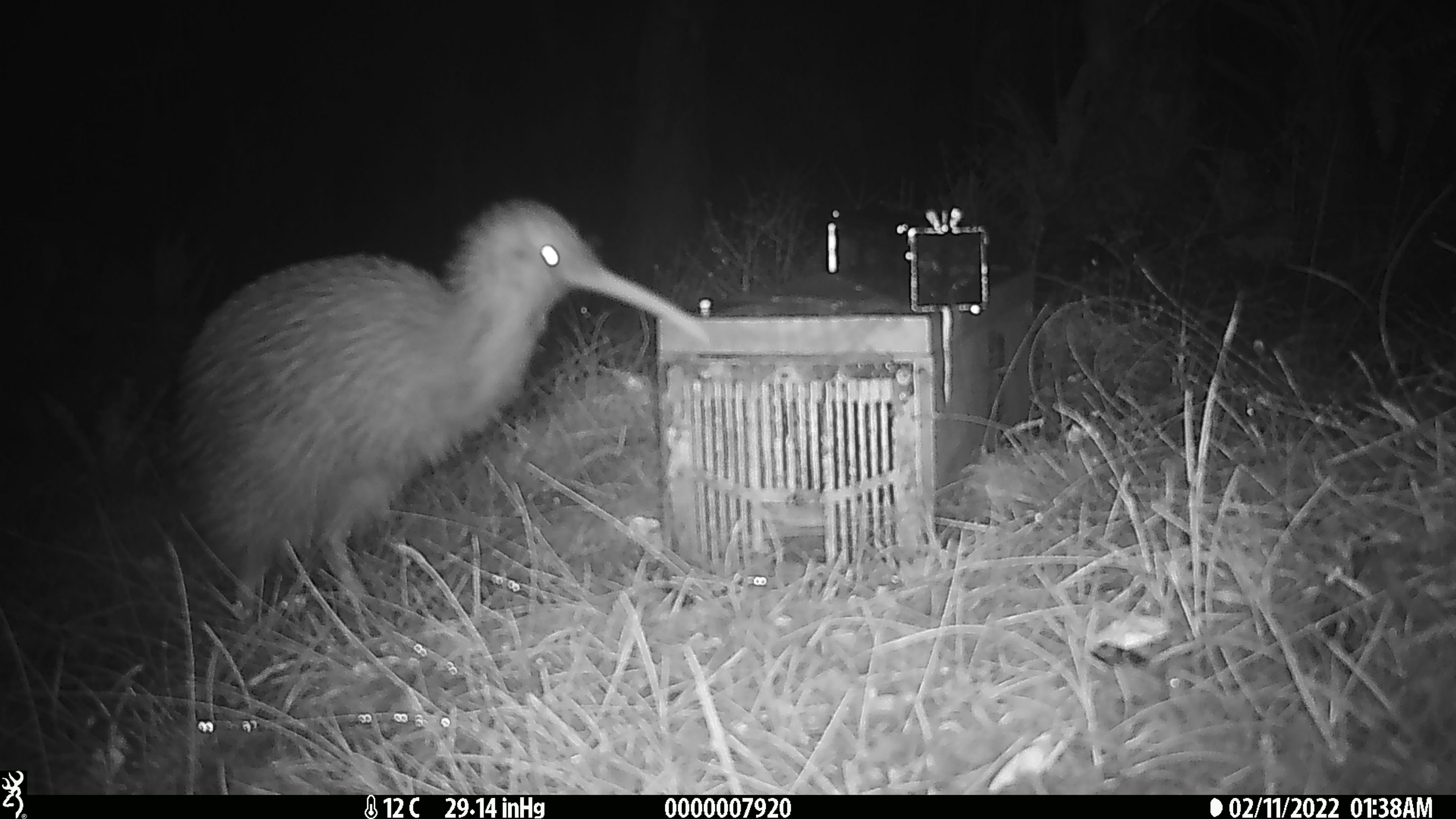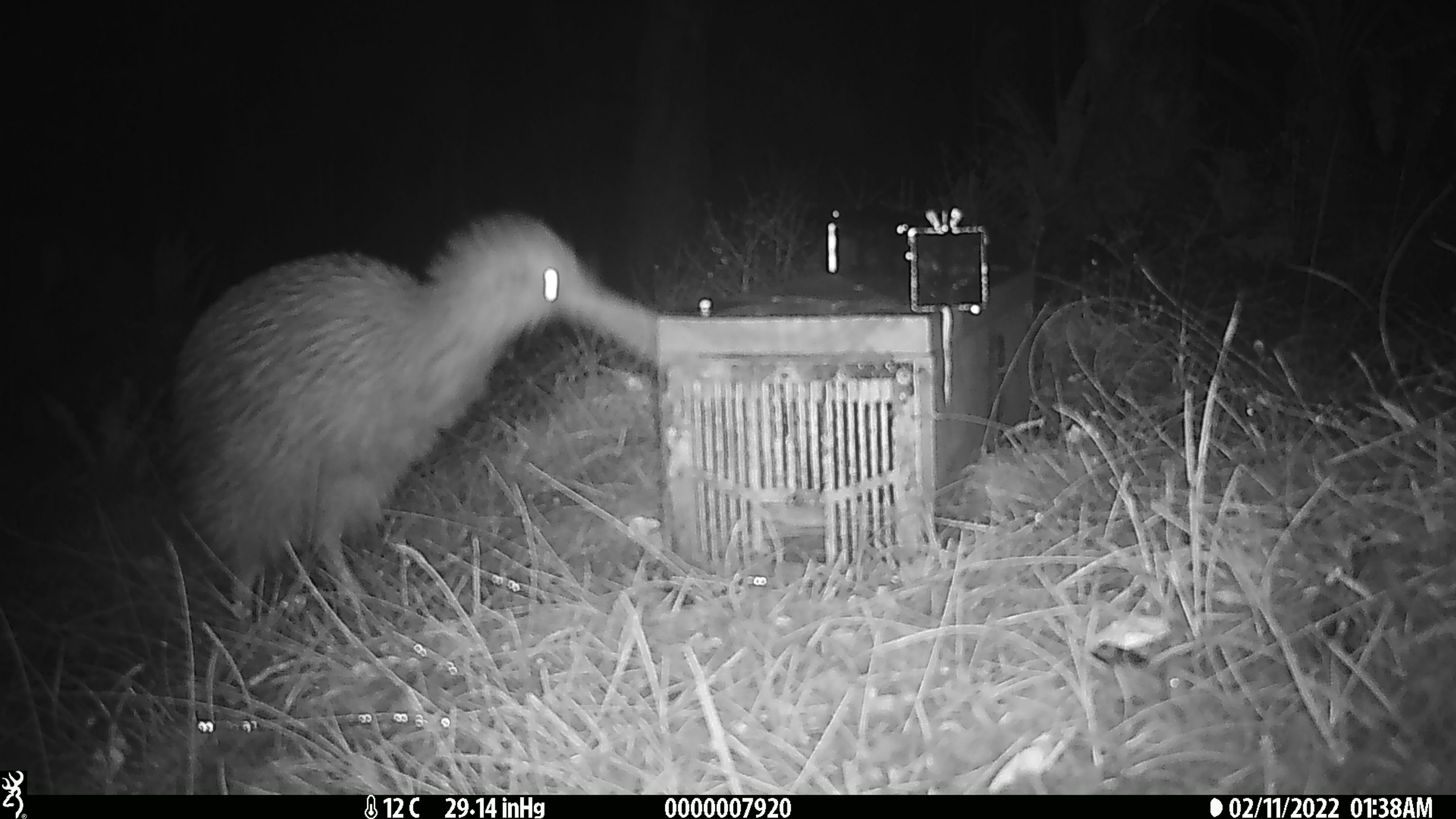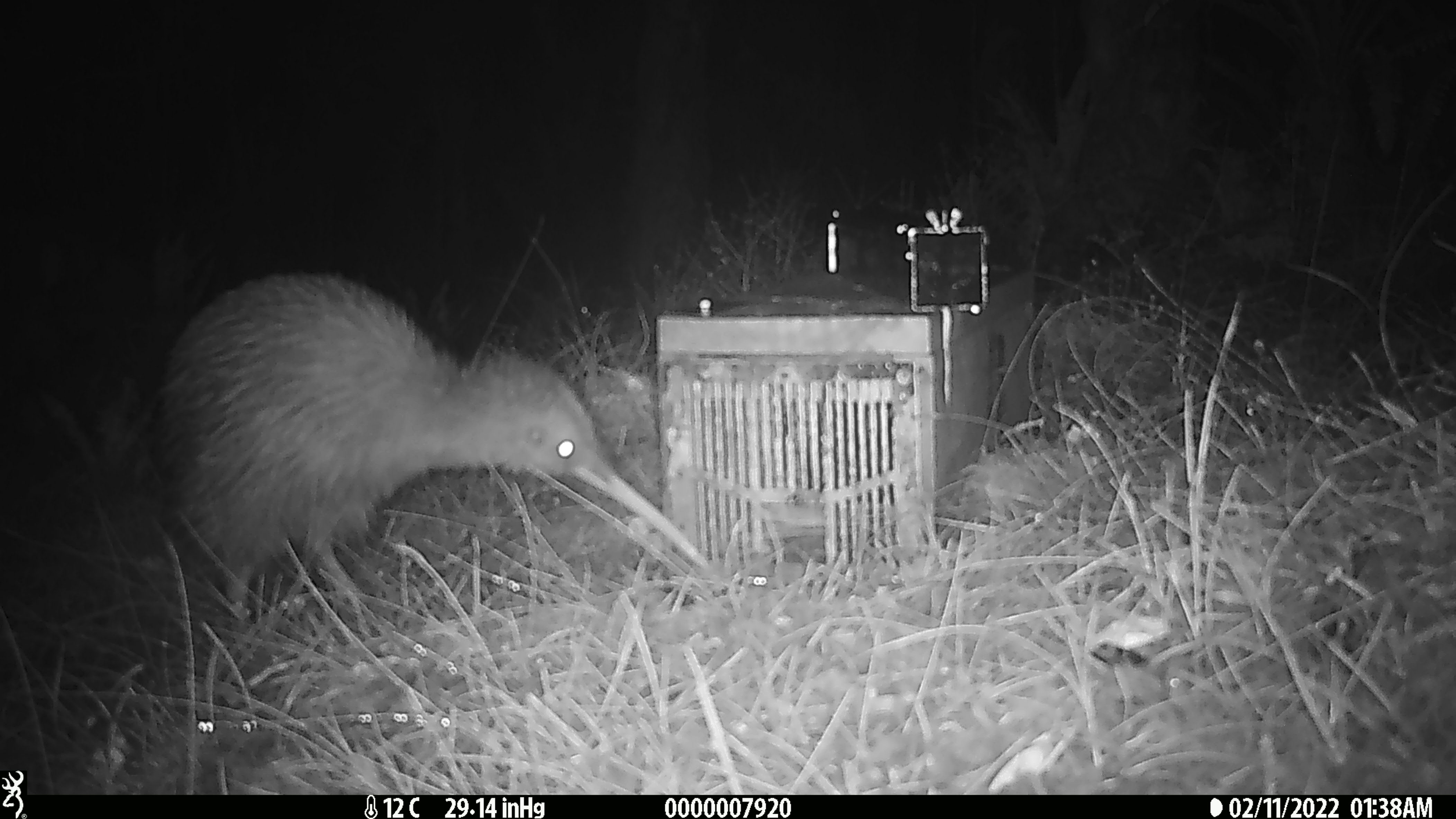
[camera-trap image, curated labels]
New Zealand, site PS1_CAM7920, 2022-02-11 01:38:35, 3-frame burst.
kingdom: Animalia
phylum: Chordata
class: Aves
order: Apterygiformes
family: Apterygidae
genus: Apteryx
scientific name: Apteryx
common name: kiwi